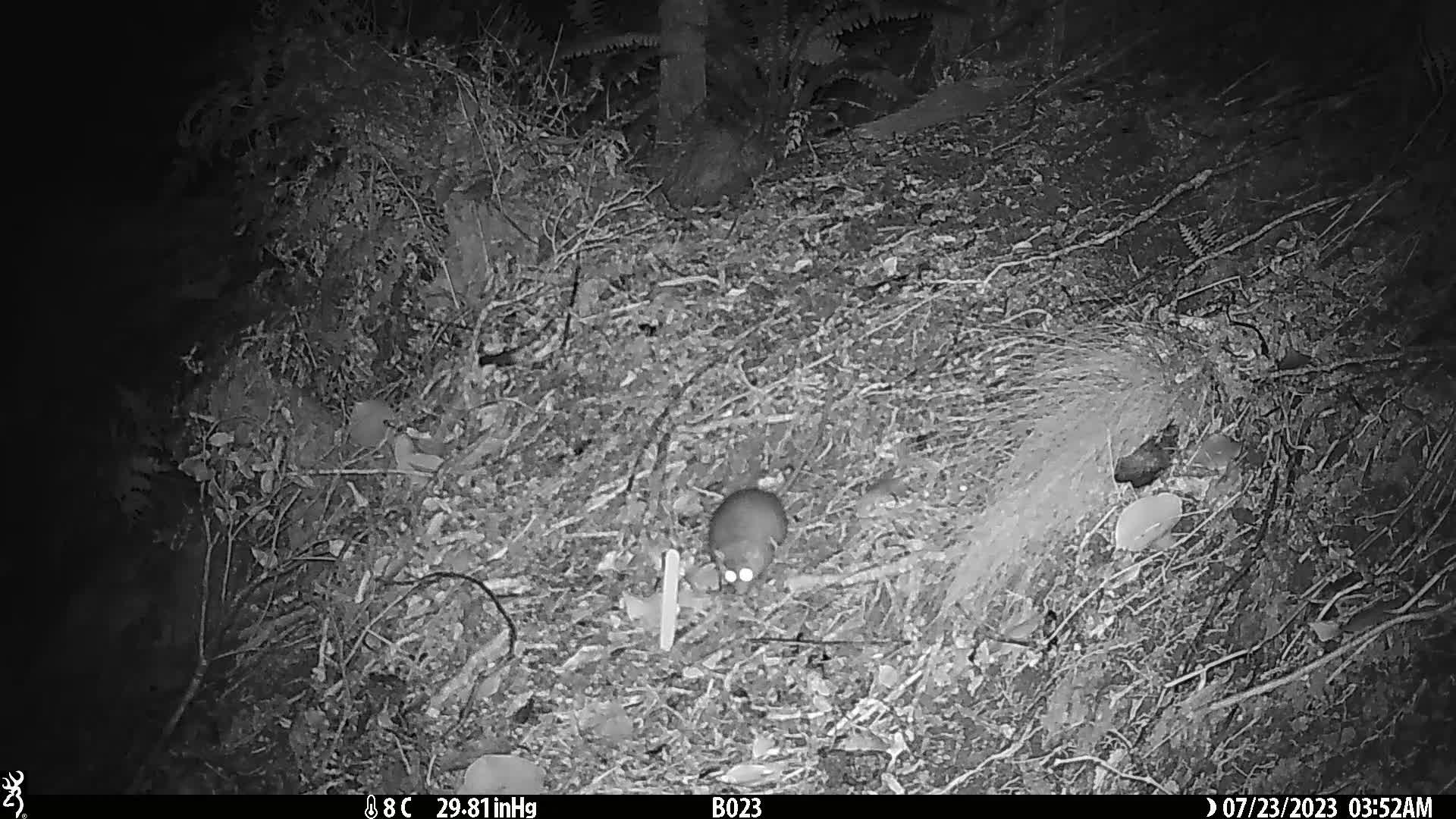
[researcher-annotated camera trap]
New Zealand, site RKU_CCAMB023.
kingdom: Animalia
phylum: Chordata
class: Mammalia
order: Rodentia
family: Muridae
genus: Rattus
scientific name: Rattus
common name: rat